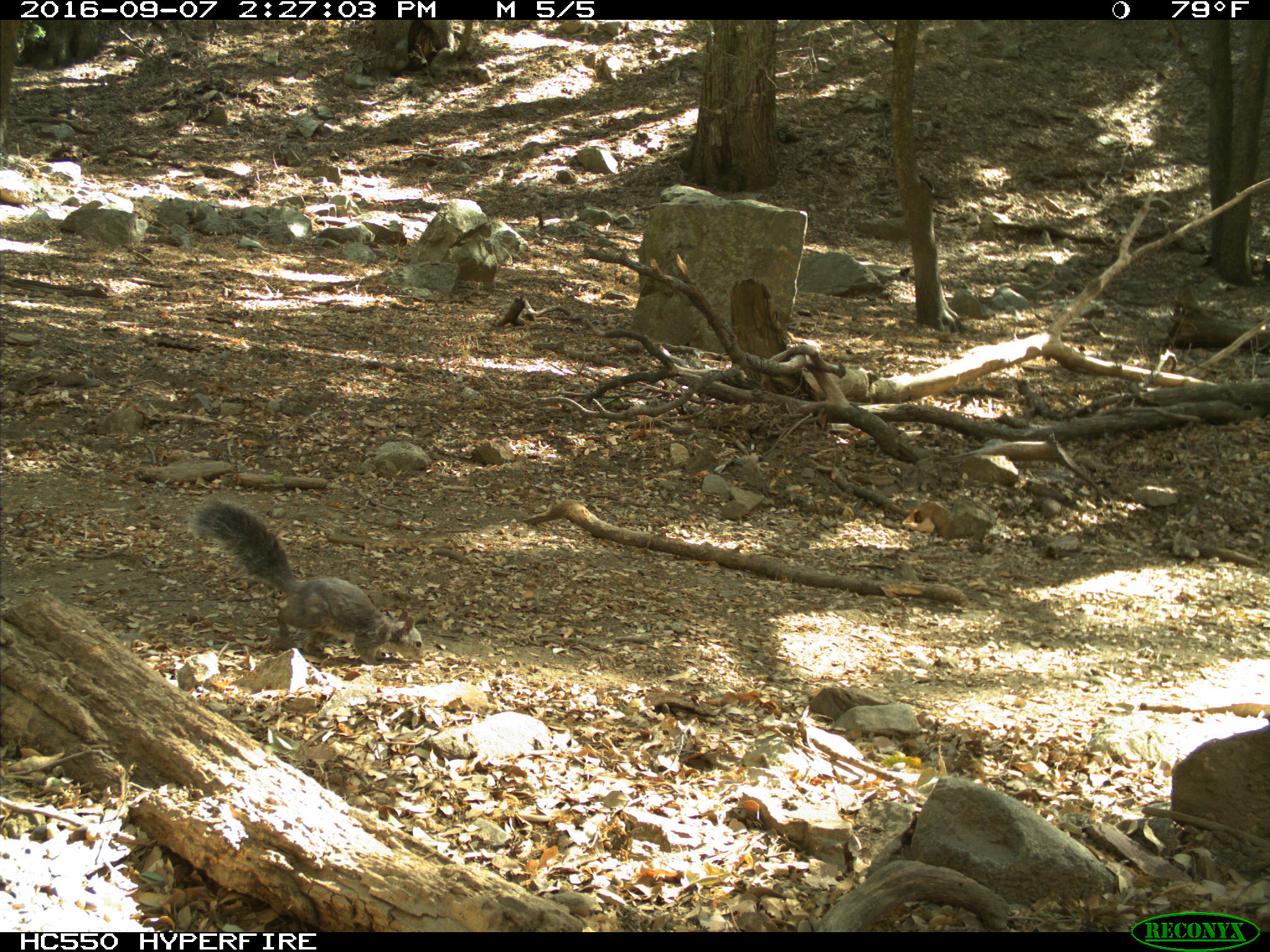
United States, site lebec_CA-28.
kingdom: Animalia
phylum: Chordata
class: Mammalia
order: Rodentia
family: Sciuridae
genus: Sciurus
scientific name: Sciurus carolinensis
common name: eastern gray squirrel